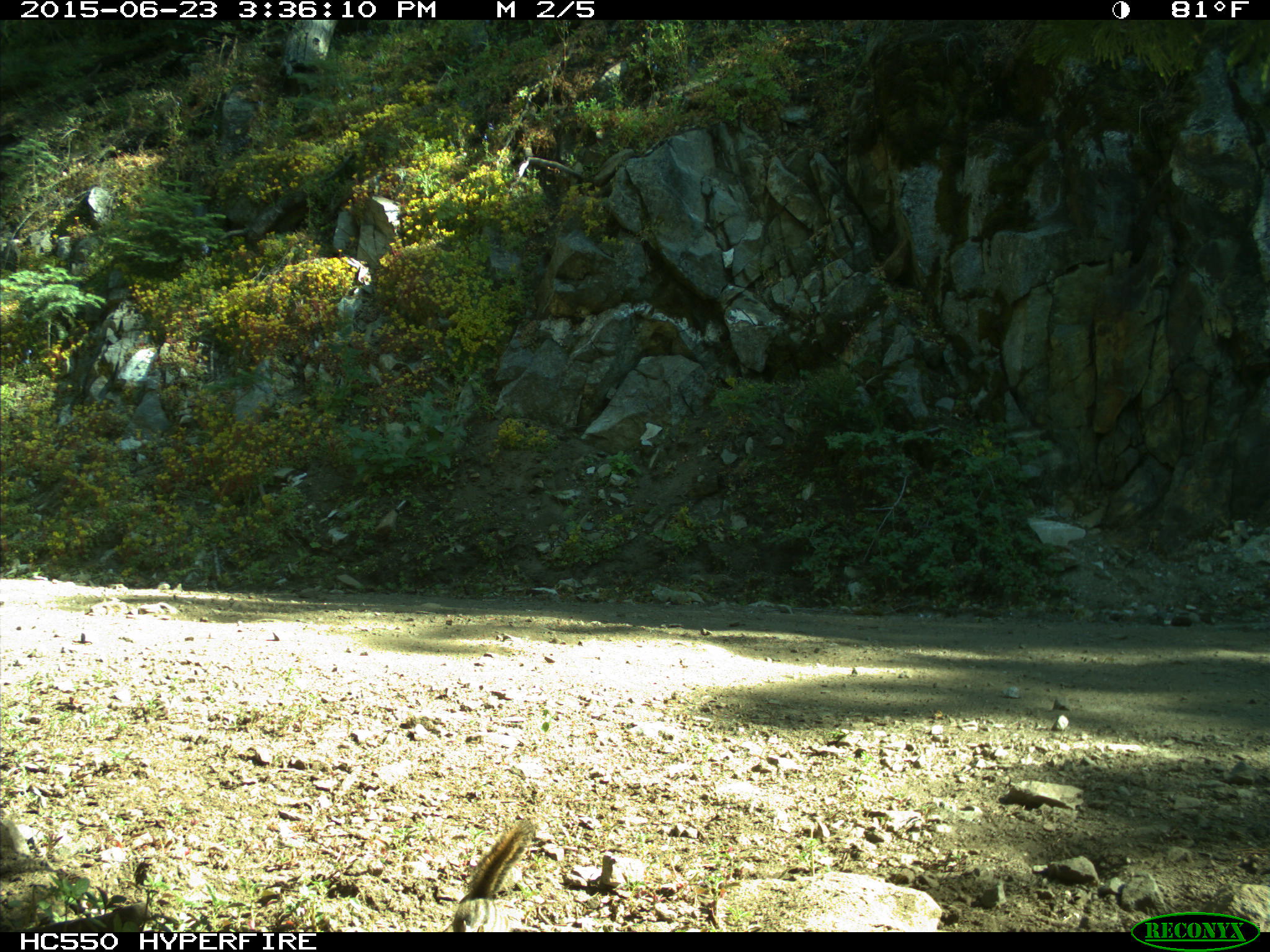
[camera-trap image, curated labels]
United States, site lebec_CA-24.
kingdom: Animalia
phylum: Chordata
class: Mammalia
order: Rodentia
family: Sciuridae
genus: Tamias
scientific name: Tamias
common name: chipmunk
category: unidentified chipmunk